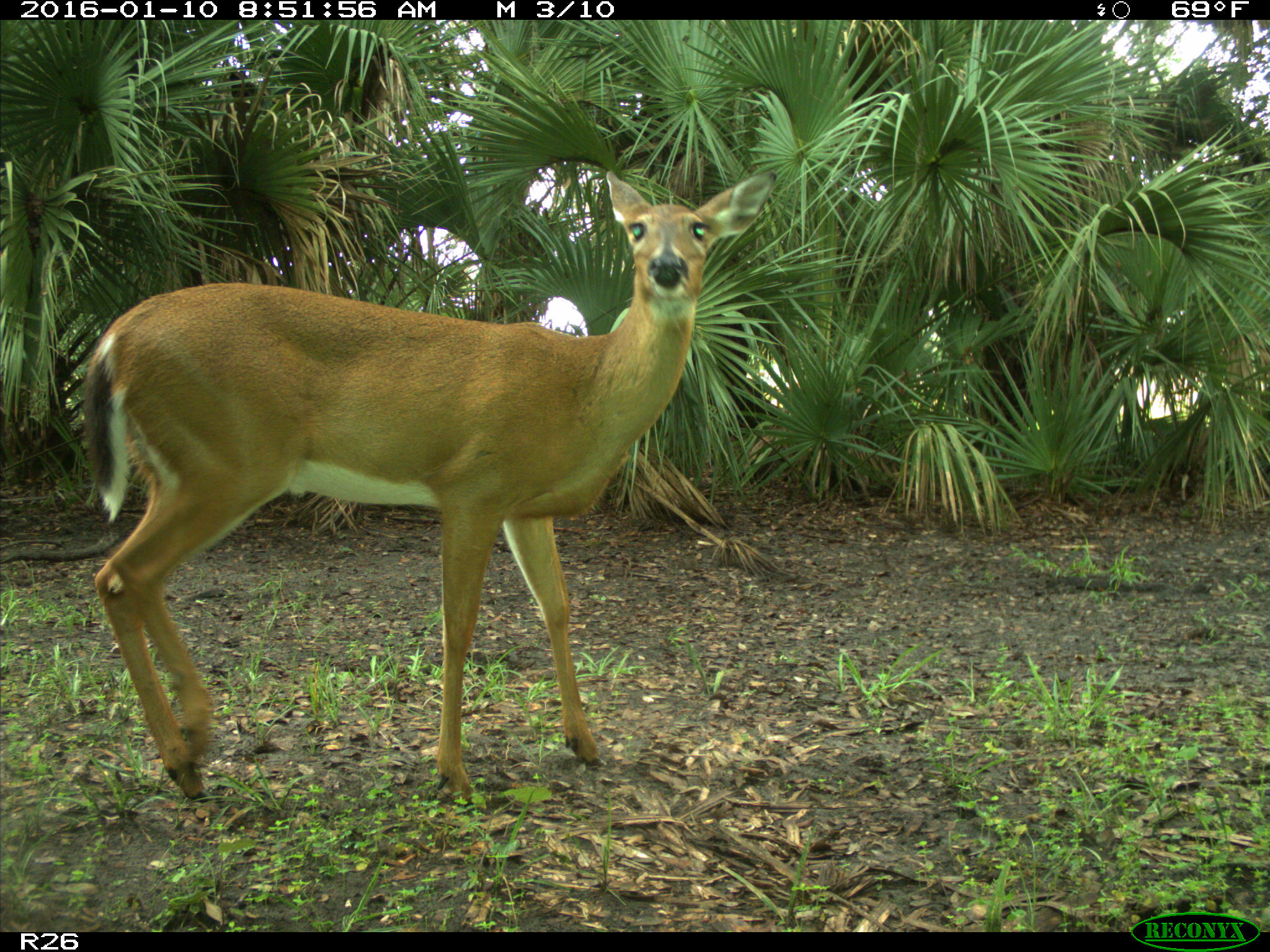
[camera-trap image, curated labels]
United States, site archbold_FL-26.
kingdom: Animalia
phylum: Chordata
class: Mammalia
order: Artiodactyla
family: Cervidae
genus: Odocoileus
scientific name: Odocoileus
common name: deer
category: unidentified deer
Unidentified deer (deer) (Odocoileus).